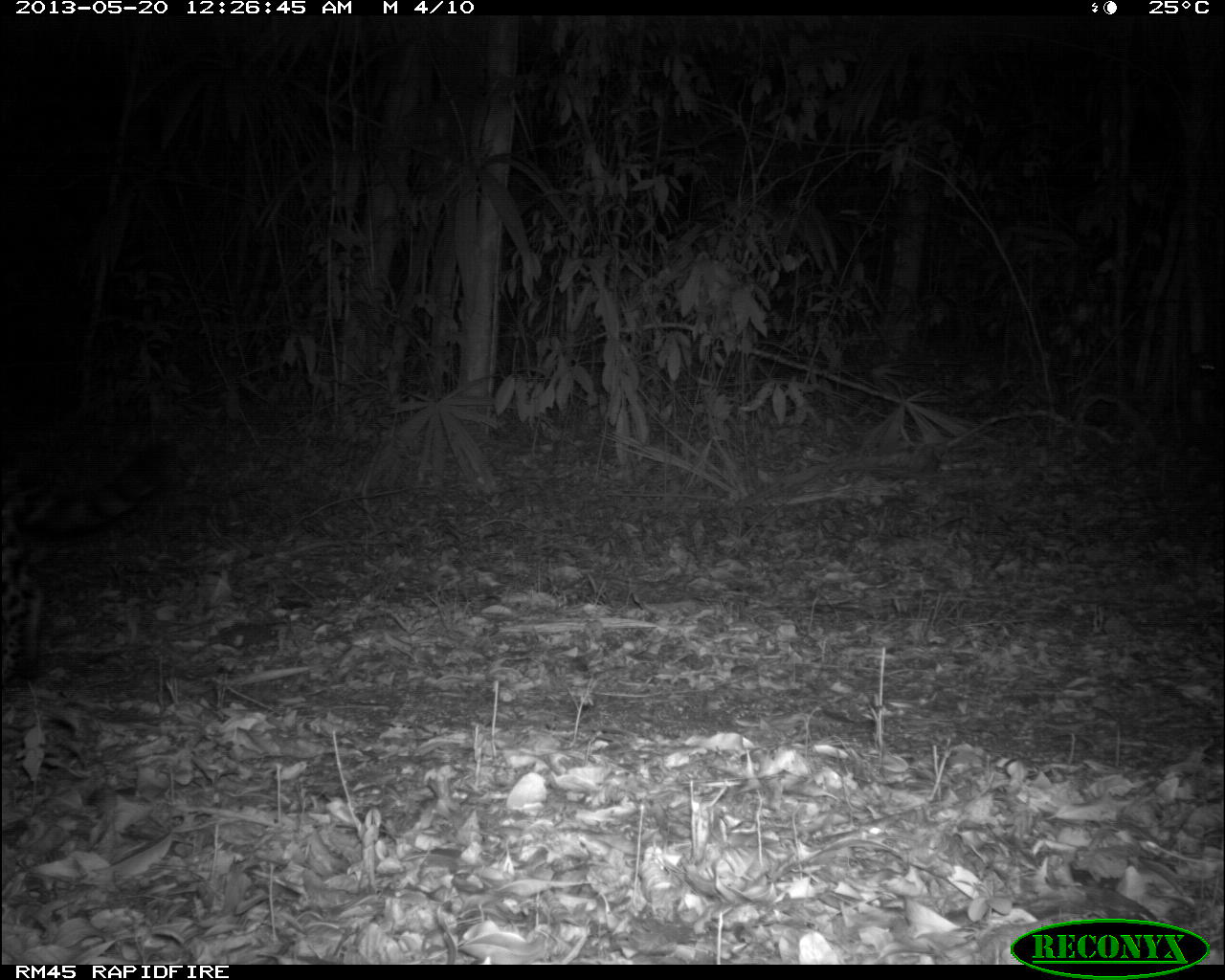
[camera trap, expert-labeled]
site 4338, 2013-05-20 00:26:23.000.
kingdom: Animalia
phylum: Chordata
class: Mammalia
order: Carnivora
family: Felidae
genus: Panthera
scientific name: Panthera onca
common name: jaguar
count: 1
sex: male